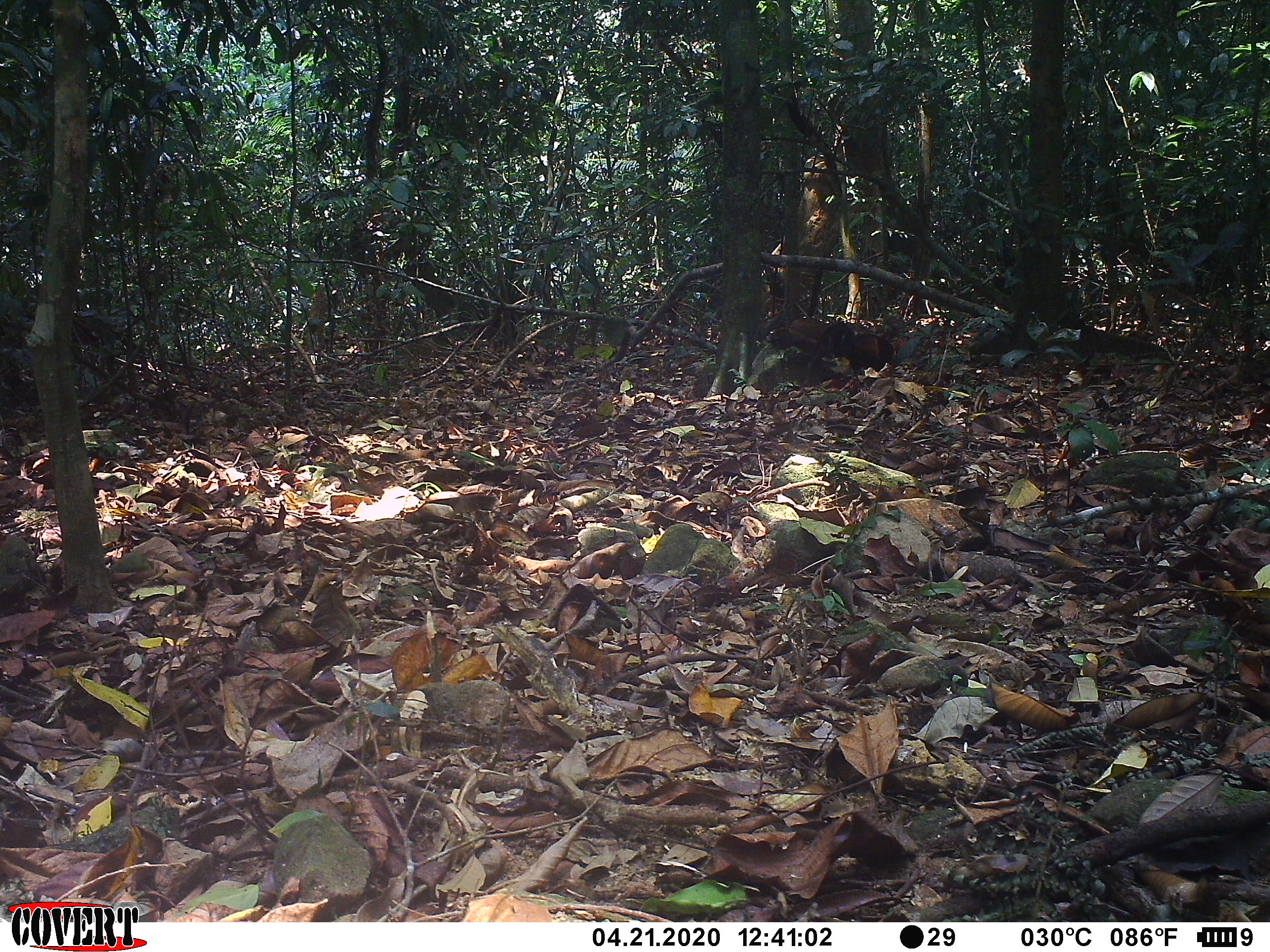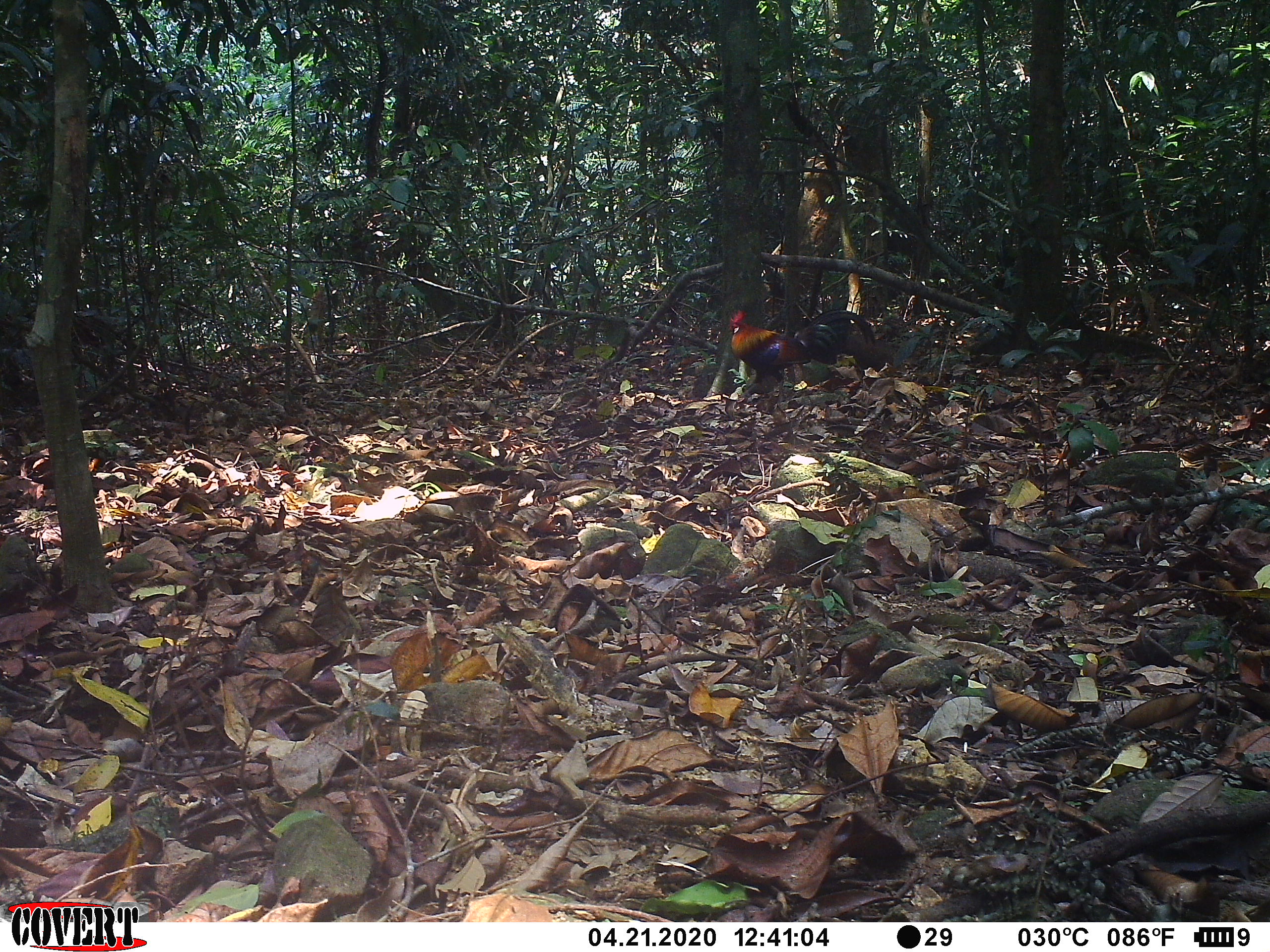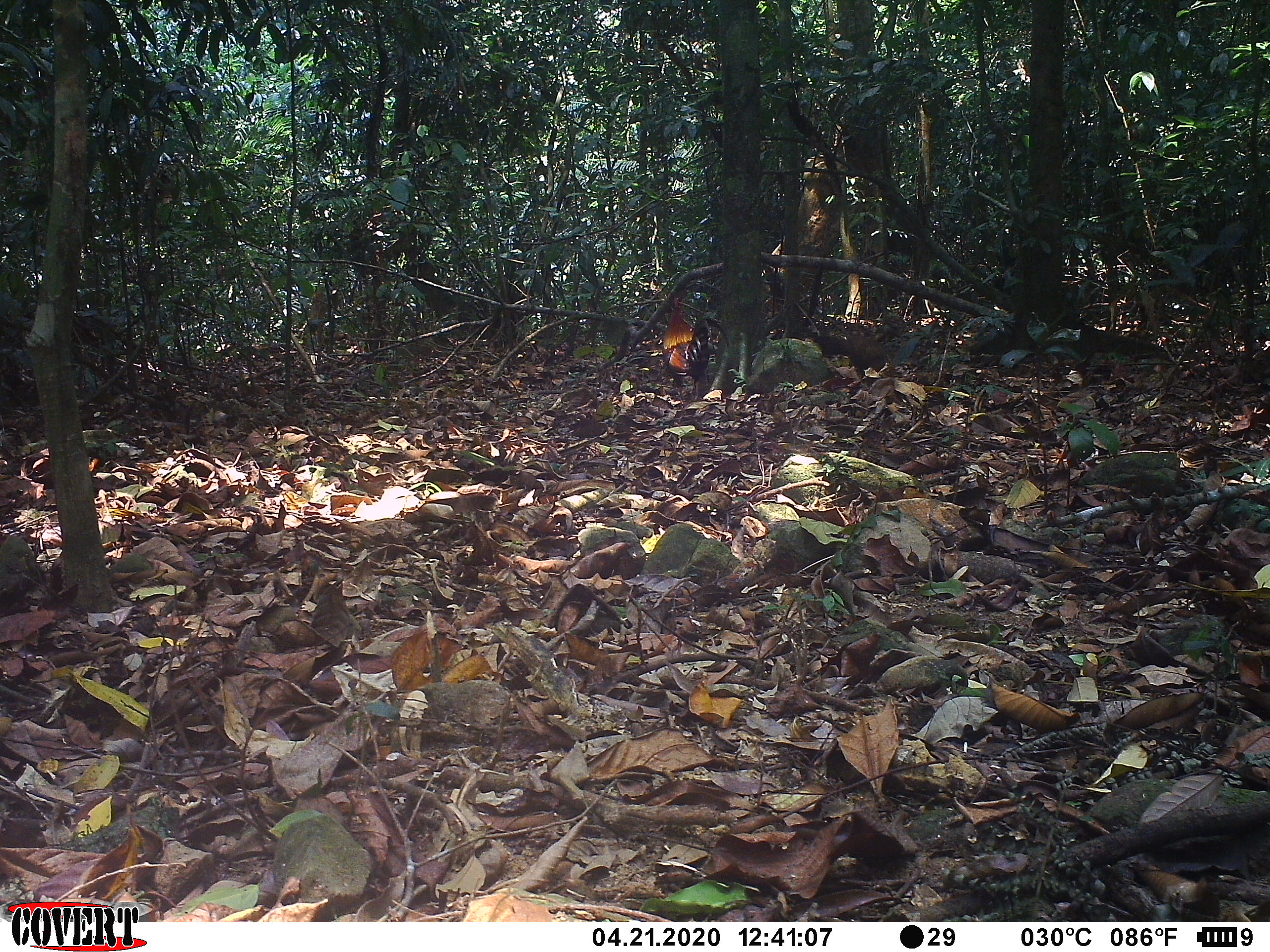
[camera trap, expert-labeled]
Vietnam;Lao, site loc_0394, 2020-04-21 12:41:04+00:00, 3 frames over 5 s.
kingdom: Animalia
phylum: Chordata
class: Aves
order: Galliformes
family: Phasianidae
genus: Gallus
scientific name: Gallus gallus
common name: red junglefowl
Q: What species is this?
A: Red junglefowl (Gallus gallus).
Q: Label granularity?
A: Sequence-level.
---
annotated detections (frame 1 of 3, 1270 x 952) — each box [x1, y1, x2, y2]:
red junglefowl: [811, 322, 906, 381]; [769, 320, 842, 385]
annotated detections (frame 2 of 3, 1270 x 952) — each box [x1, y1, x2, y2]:
red junglefowl: [728, 309, 876, 409]; [840, 331, 896, 371]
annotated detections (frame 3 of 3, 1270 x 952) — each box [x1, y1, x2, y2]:
red junglefowl: [662, 296, 731, 403]; [808, 333, 887, 372]